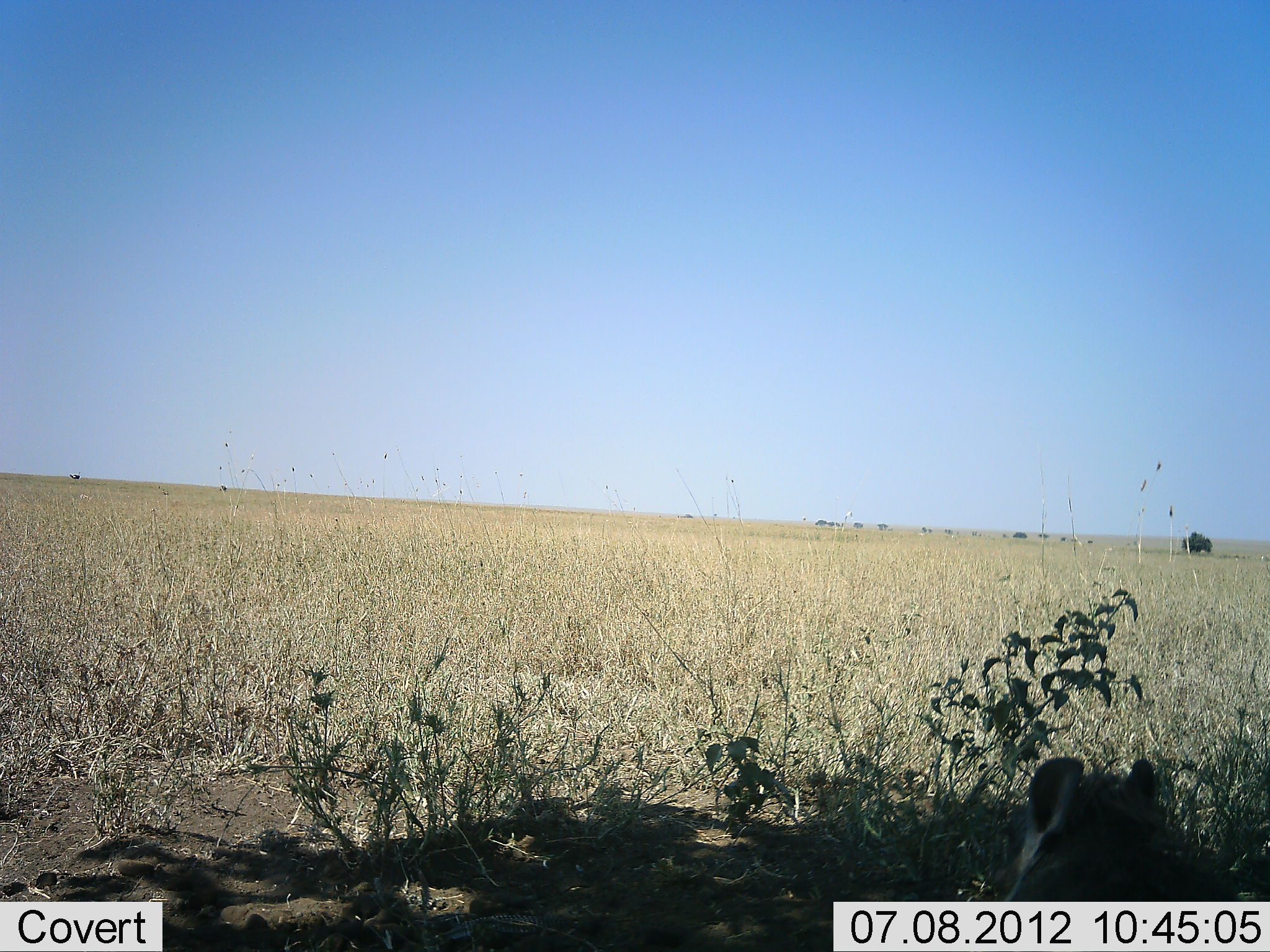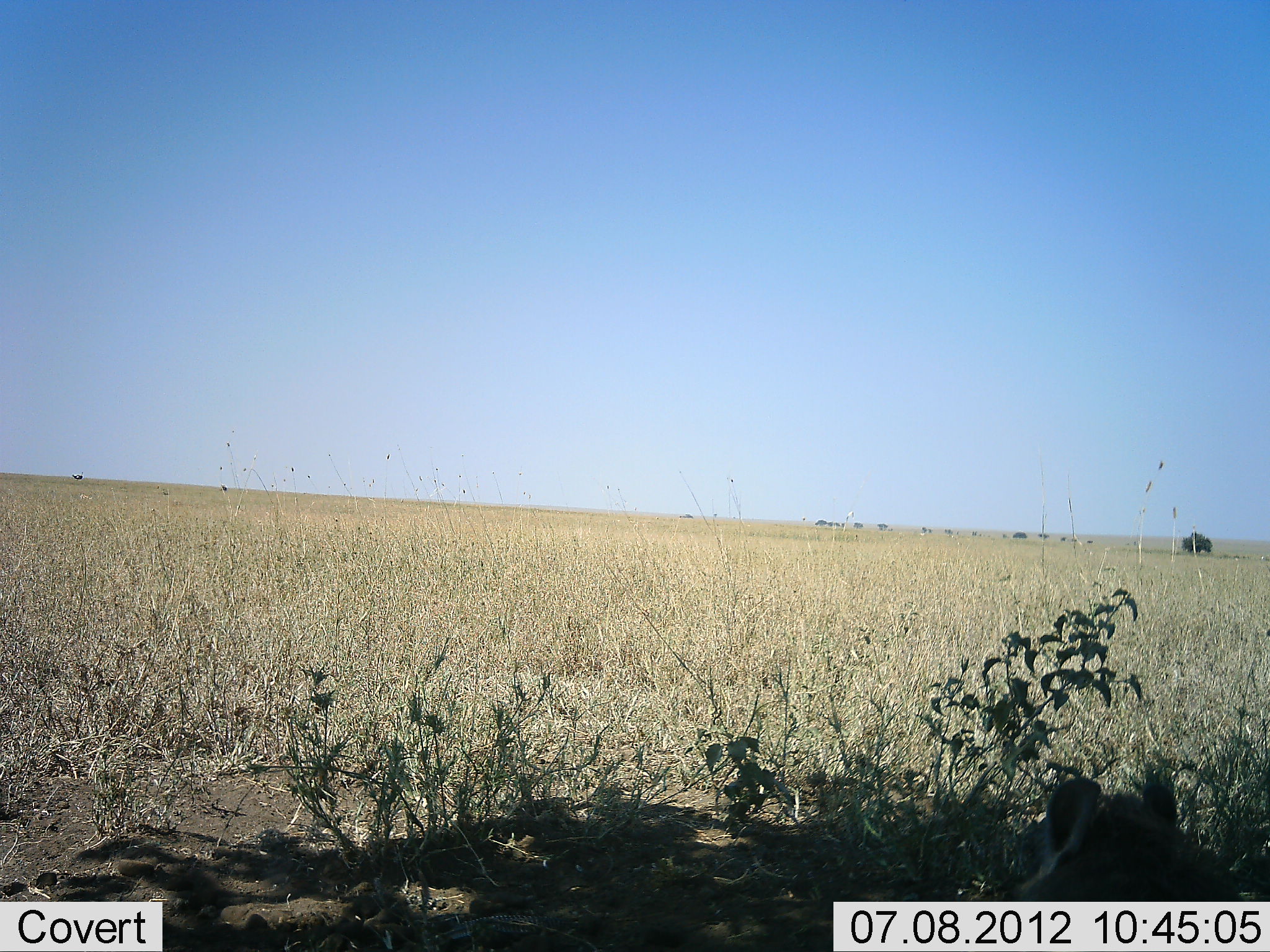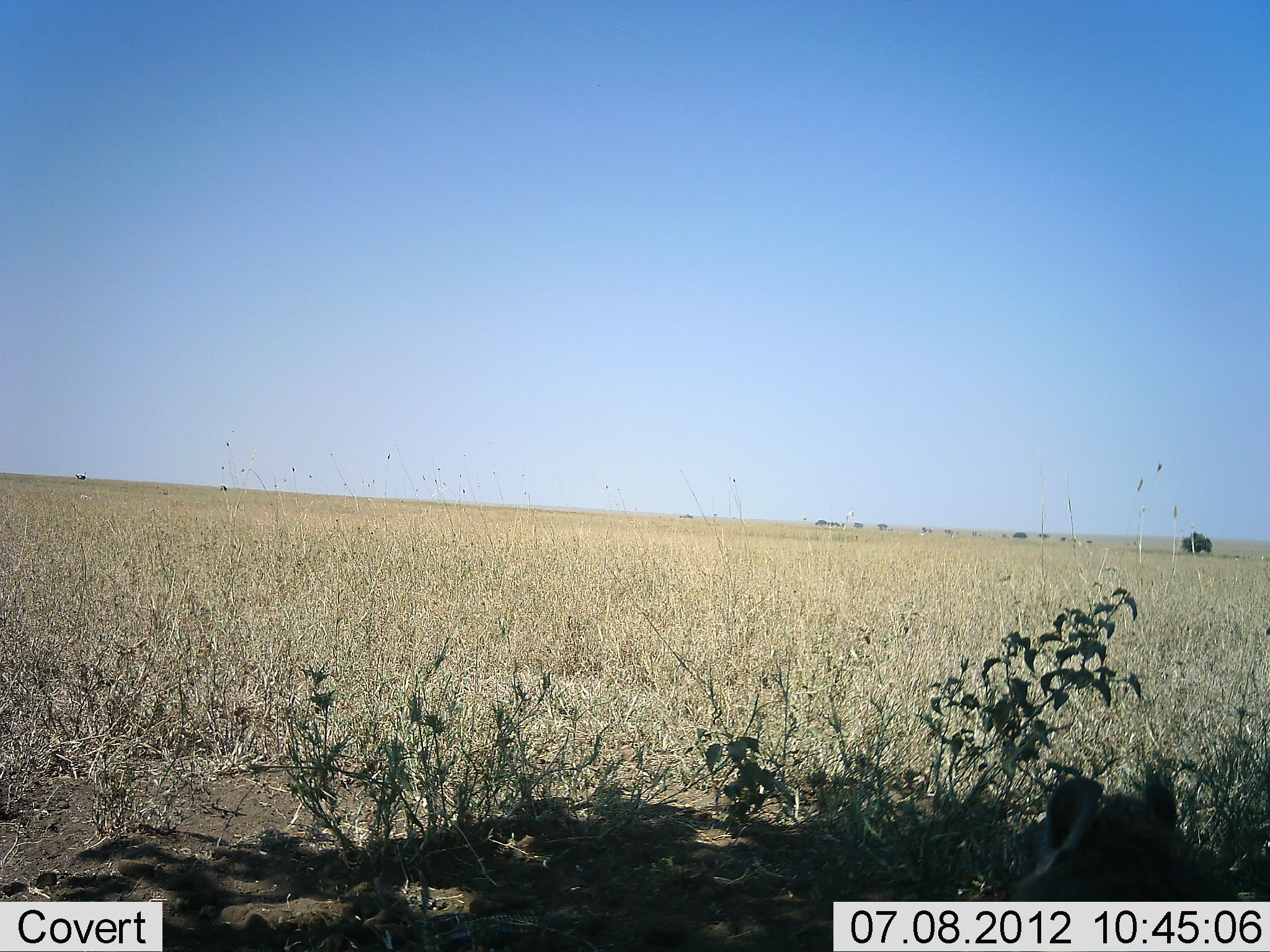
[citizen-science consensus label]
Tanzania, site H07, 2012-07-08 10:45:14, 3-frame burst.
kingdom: Animalia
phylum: Chordata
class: Mammalia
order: Carnivora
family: Hyaenidae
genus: Crocuta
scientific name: Crocuta crocuta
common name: spotted hyena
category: hyenaspotted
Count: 1.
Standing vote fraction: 0%.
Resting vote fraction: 100%.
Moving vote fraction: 0%.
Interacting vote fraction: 0%.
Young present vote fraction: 0%.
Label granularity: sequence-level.